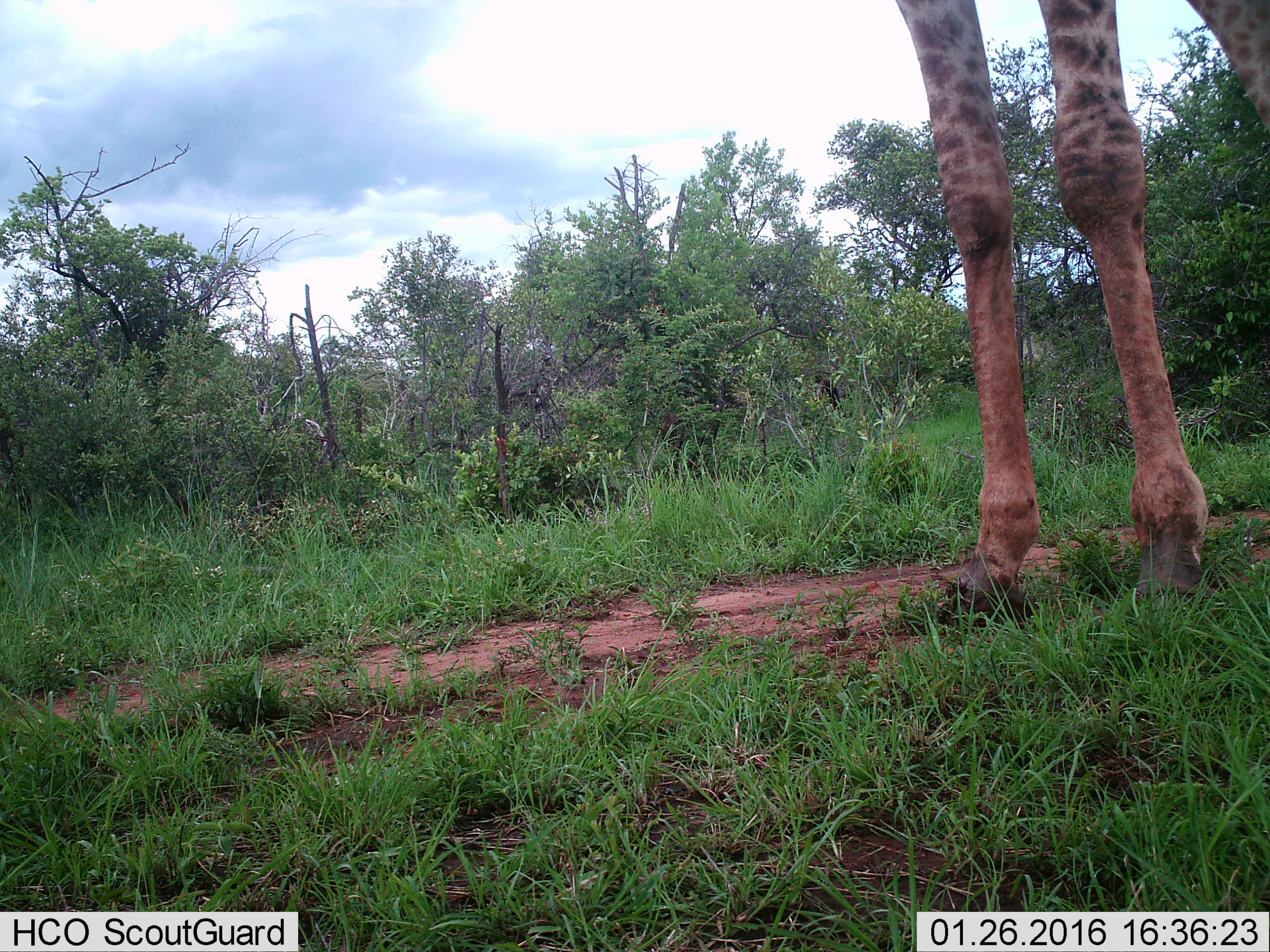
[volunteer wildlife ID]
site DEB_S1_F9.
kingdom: Animalia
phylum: Chordata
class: Mammalia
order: Artiodactyla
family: Giraffidae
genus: Giraffa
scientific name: Giraffa camelopardalis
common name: giraffe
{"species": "giraffe (Giraffa camelopardalis)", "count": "1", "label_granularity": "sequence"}